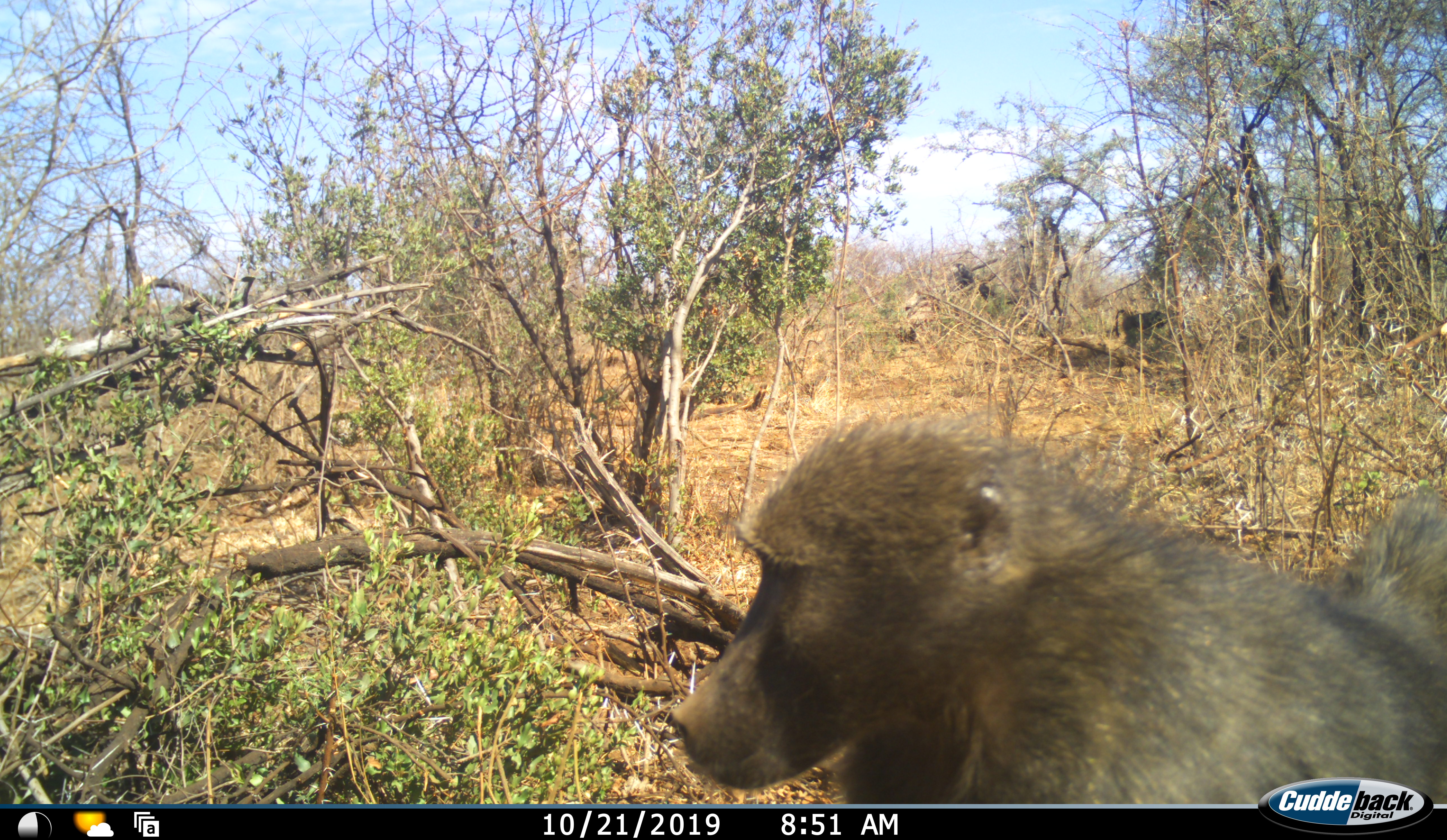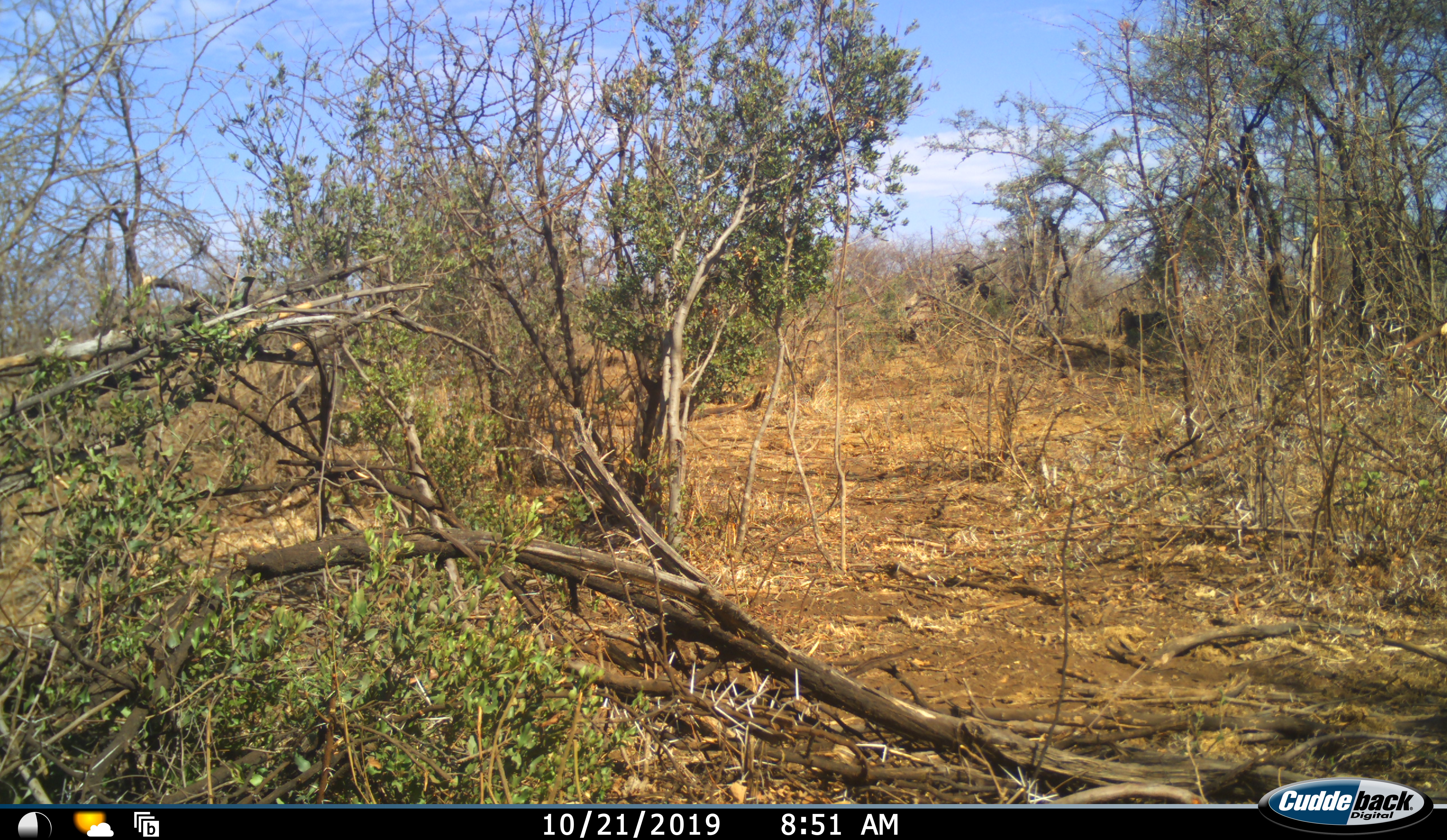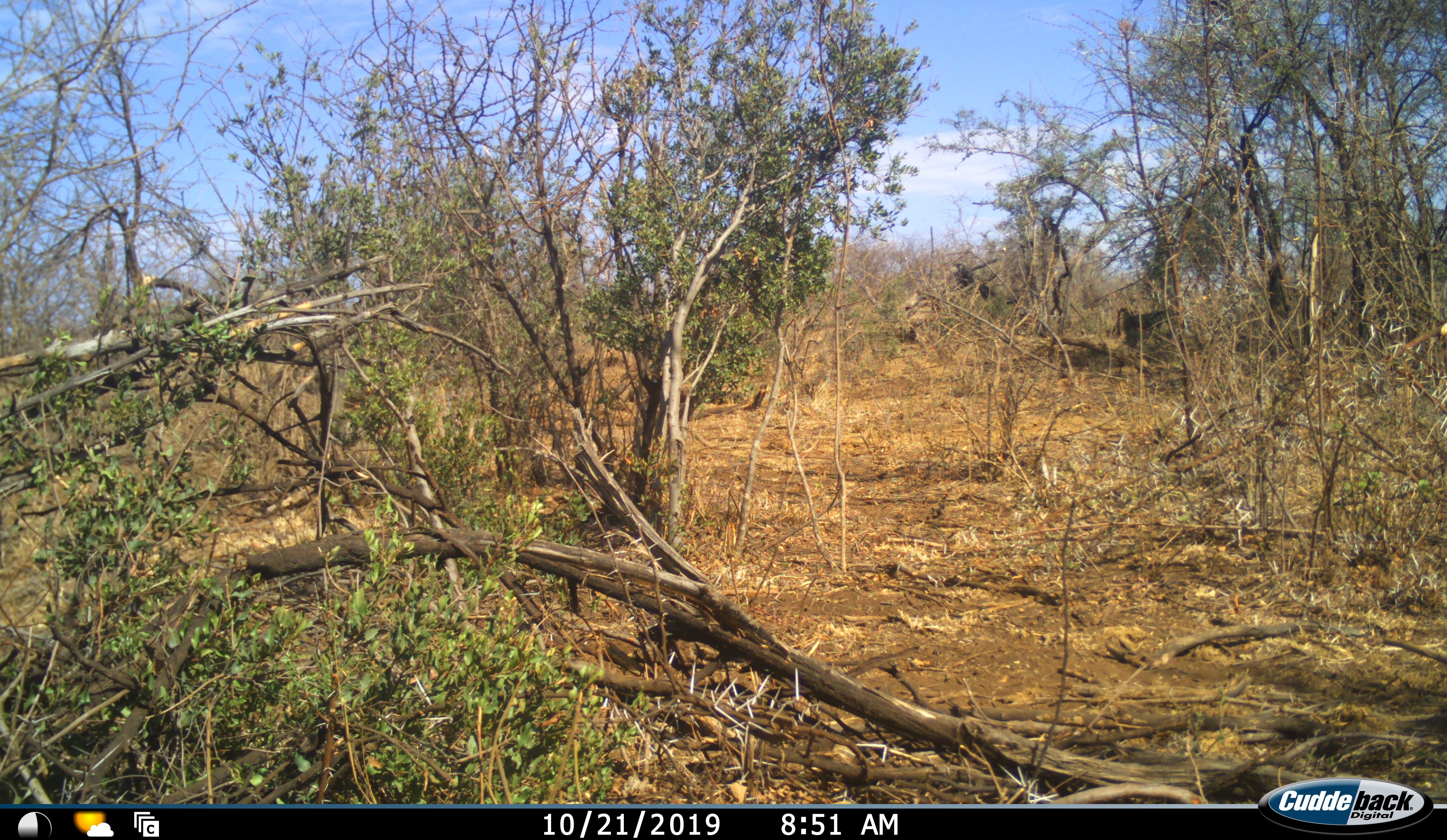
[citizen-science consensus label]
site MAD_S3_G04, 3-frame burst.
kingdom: Animalia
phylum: Chordata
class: Mammalia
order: Primates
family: Cercopithecidae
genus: Papio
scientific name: Papio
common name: baboon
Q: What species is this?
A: Baboon (Papio).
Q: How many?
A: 1.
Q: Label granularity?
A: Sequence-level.